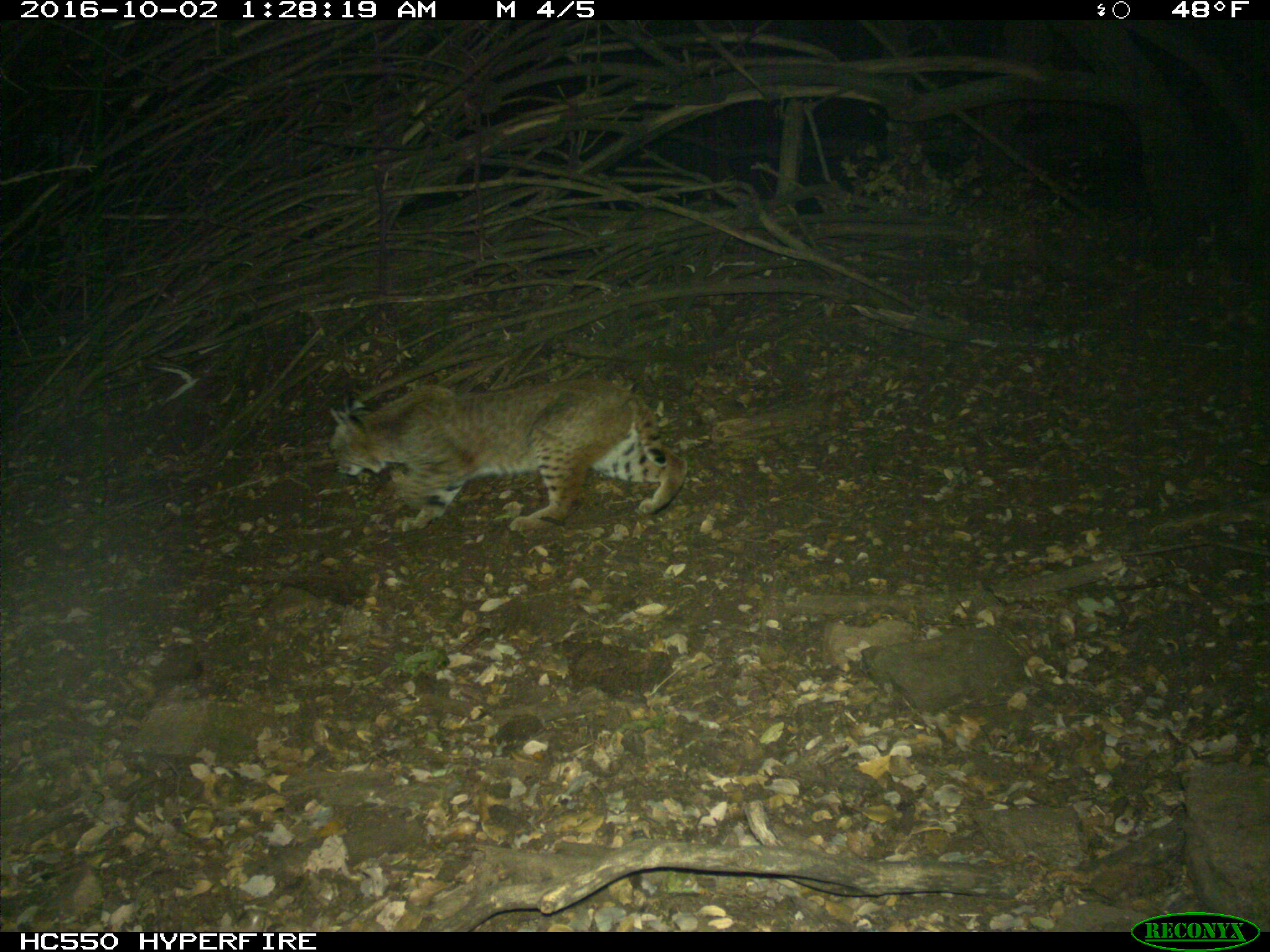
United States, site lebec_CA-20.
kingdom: Animalia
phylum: Chordata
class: Mammalia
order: Carnivora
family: Felidae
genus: Lynx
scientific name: Lynx rufus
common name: bobcat